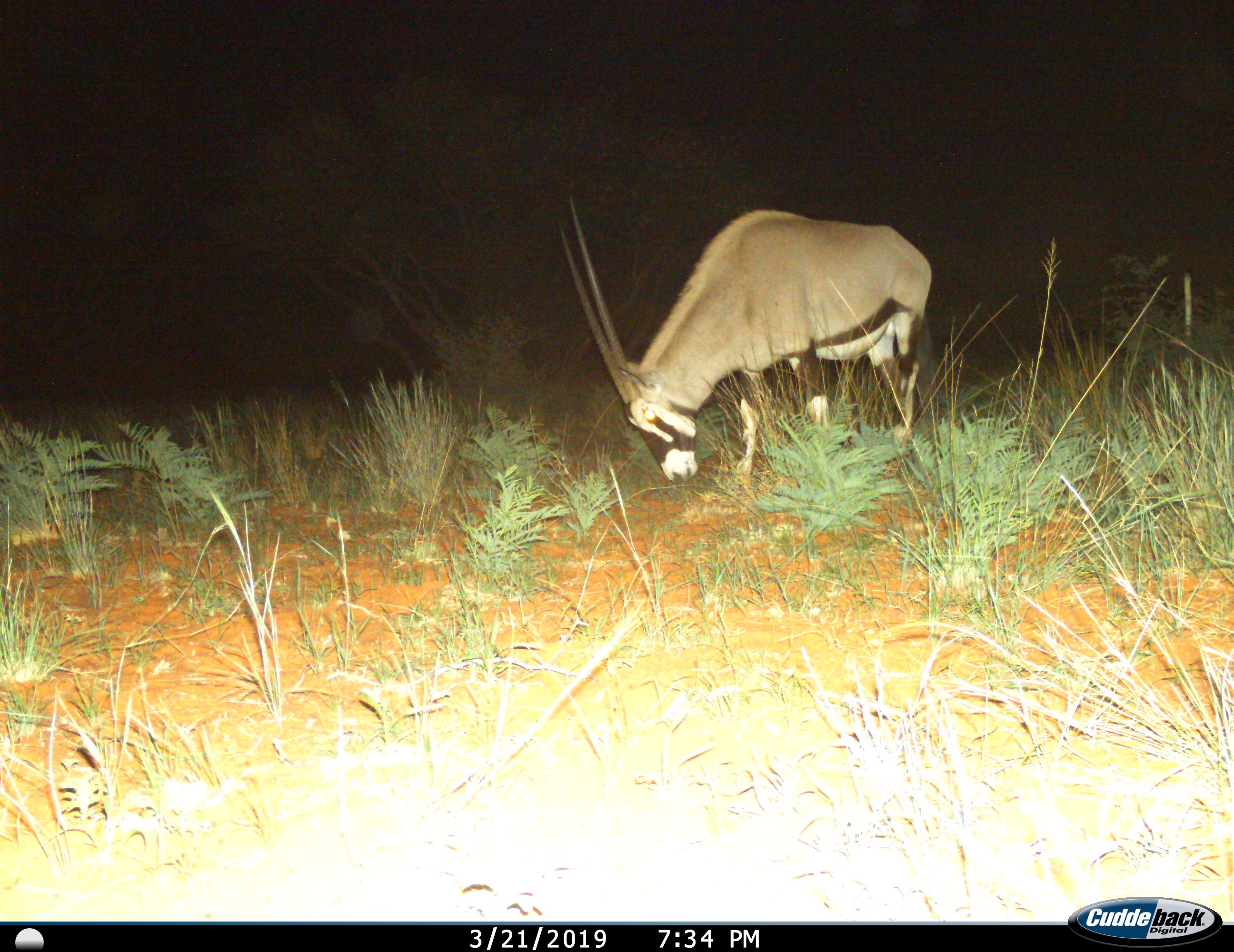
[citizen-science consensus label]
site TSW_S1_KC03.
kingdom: Animalia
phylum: Chordata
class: Mammalia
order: Artiodactyla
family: Bovidae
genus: Oryx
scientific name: Oryx gazella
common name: gemsbok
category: oryx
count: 1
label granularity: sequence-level